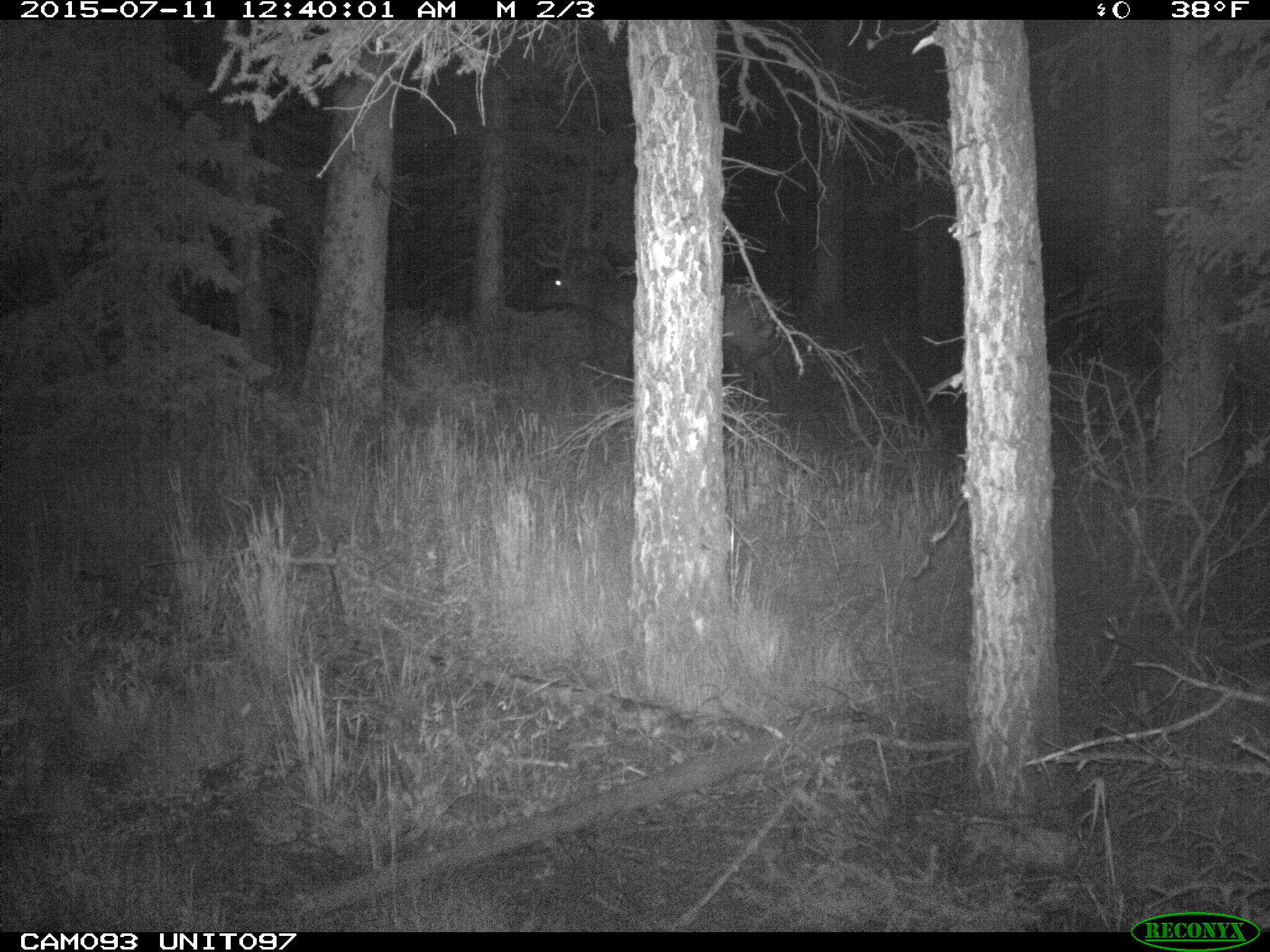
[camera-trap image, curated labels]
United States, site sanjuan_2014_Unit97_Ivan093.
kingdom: Animalia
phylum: Chordata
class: Mammalia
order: Artiodactyla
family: Cervidae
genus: Cervus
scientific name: Cervus elaphus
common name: red deer